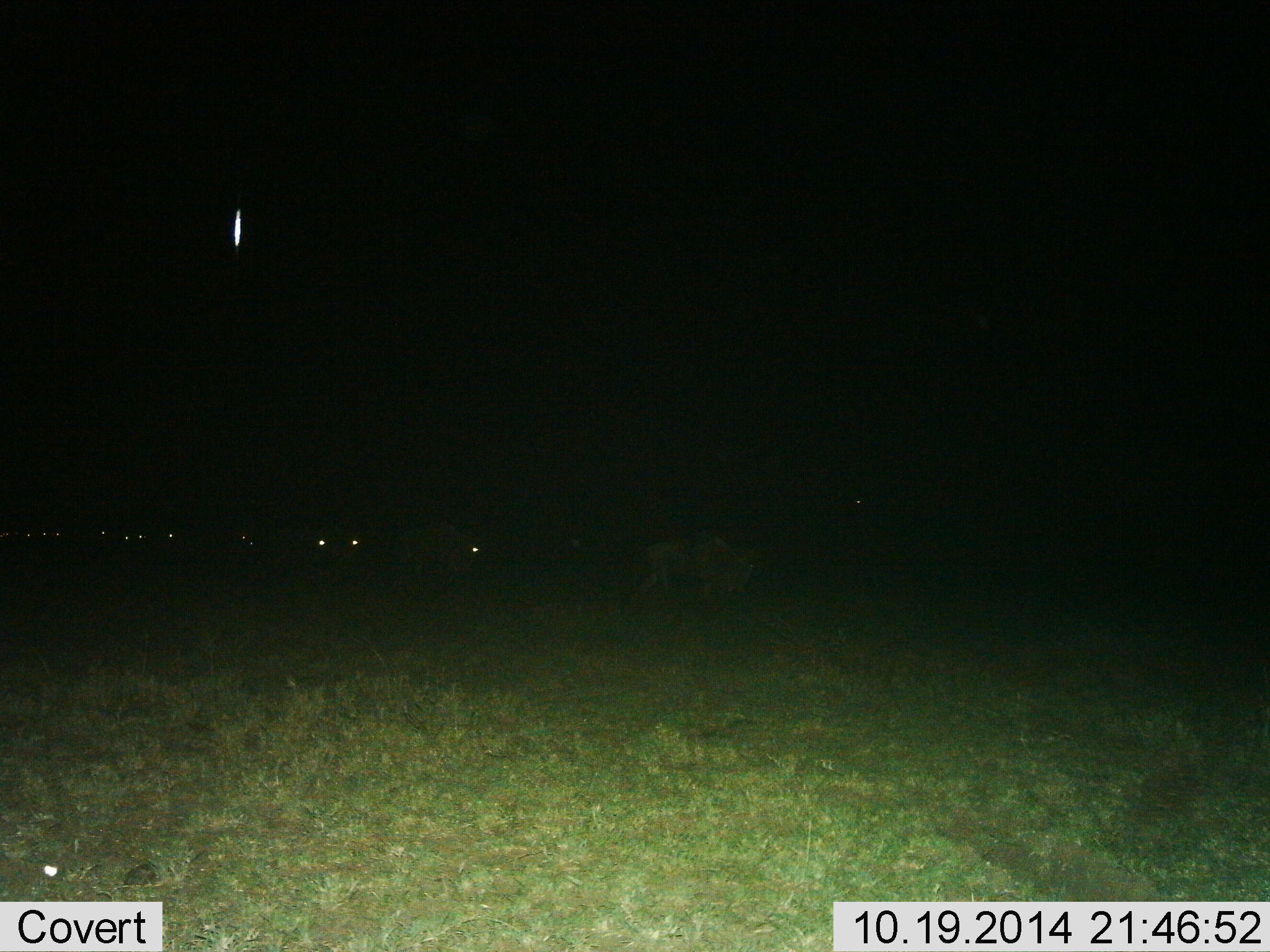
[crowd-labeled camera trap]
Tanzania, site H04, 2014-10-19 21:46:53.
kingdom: Animalia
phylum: Chordata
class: Mammalia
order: Artiodactyla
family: Bovidae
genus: Connochaetes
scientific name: Connochaetes taurinus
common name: blue wildebeest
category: wildebeest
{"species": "wildebeest (blue wildebeest) (Connochaetes taurinus)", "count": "11-50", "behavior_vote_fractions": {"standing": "10%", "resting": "0%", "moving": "90%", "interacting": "0%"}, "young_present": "0%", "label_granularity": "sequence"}